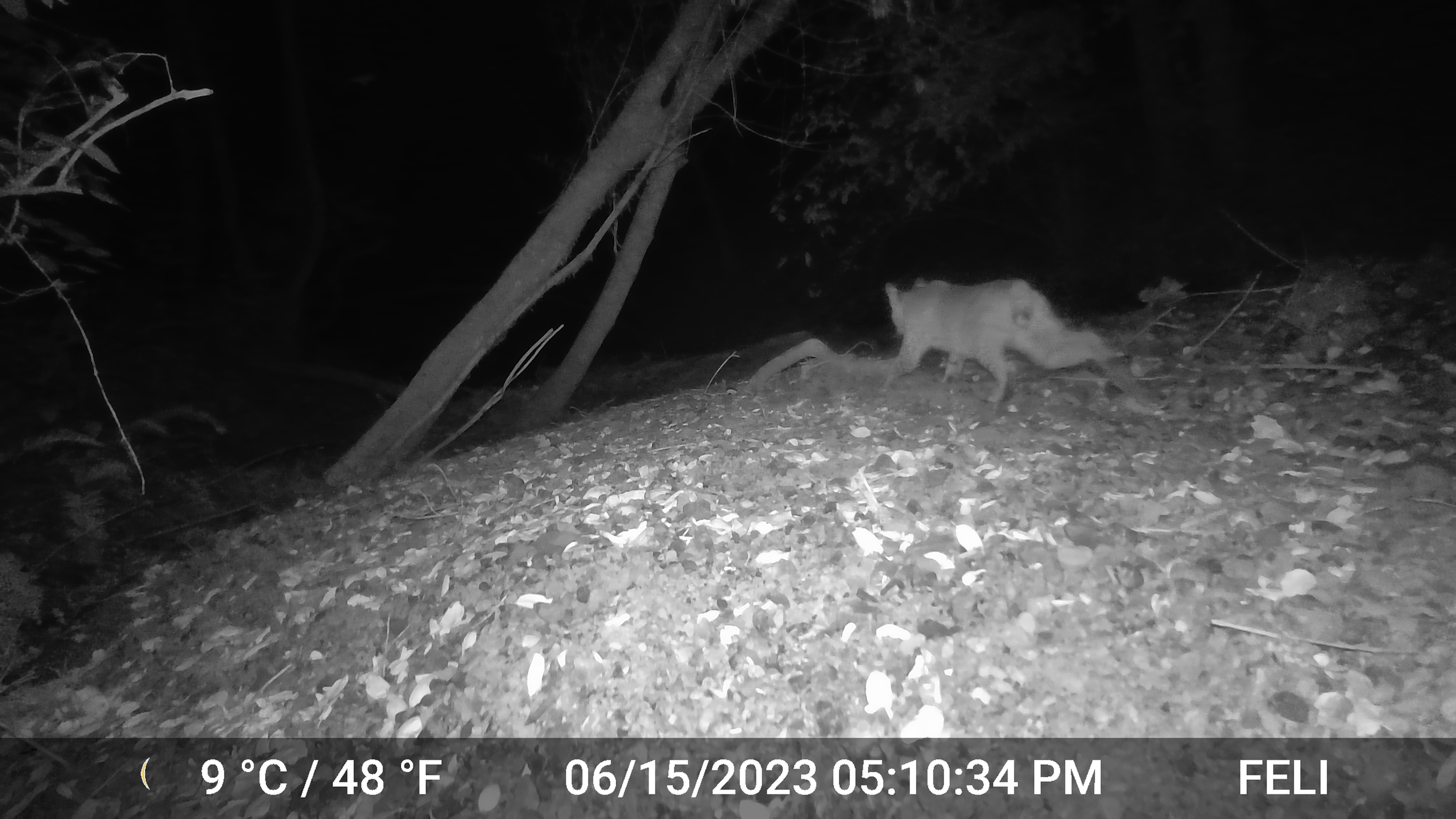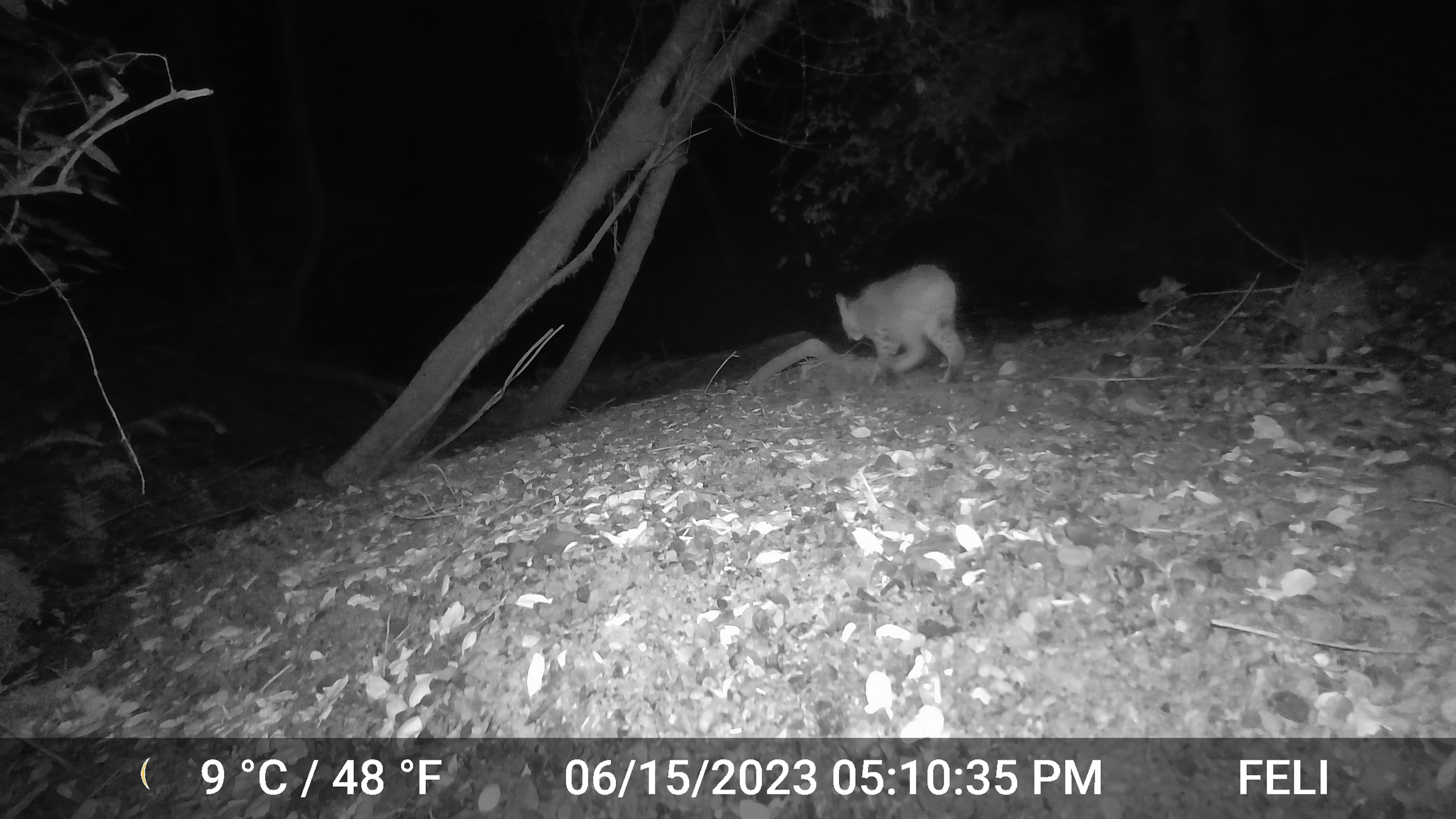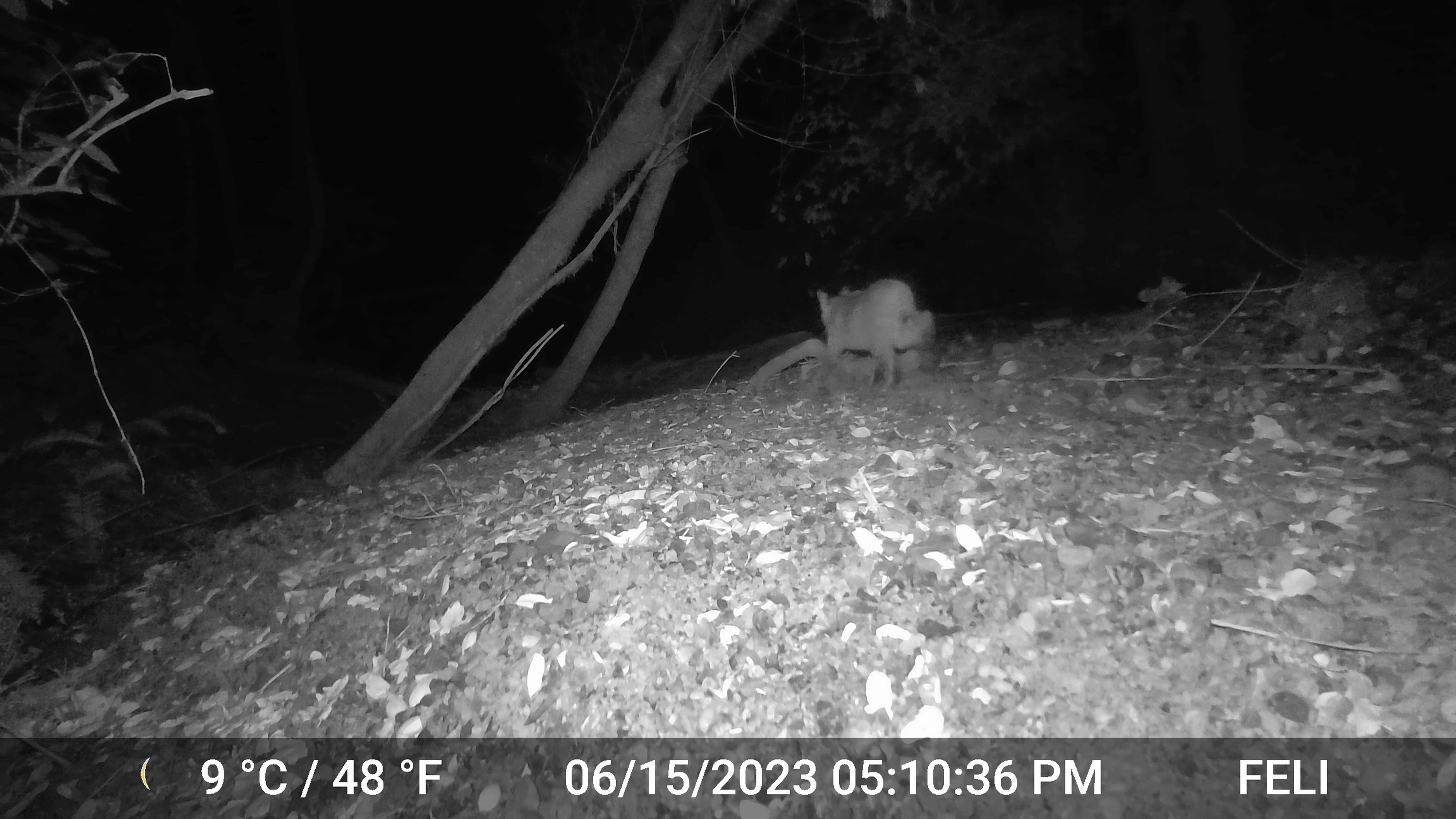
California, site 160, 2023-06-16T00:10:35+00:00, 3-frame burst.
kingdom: Animalia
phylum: Chordata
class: Mammalia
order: Carnivora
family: Felidae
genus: Lynx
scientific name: Lynx rufus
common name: bobcat